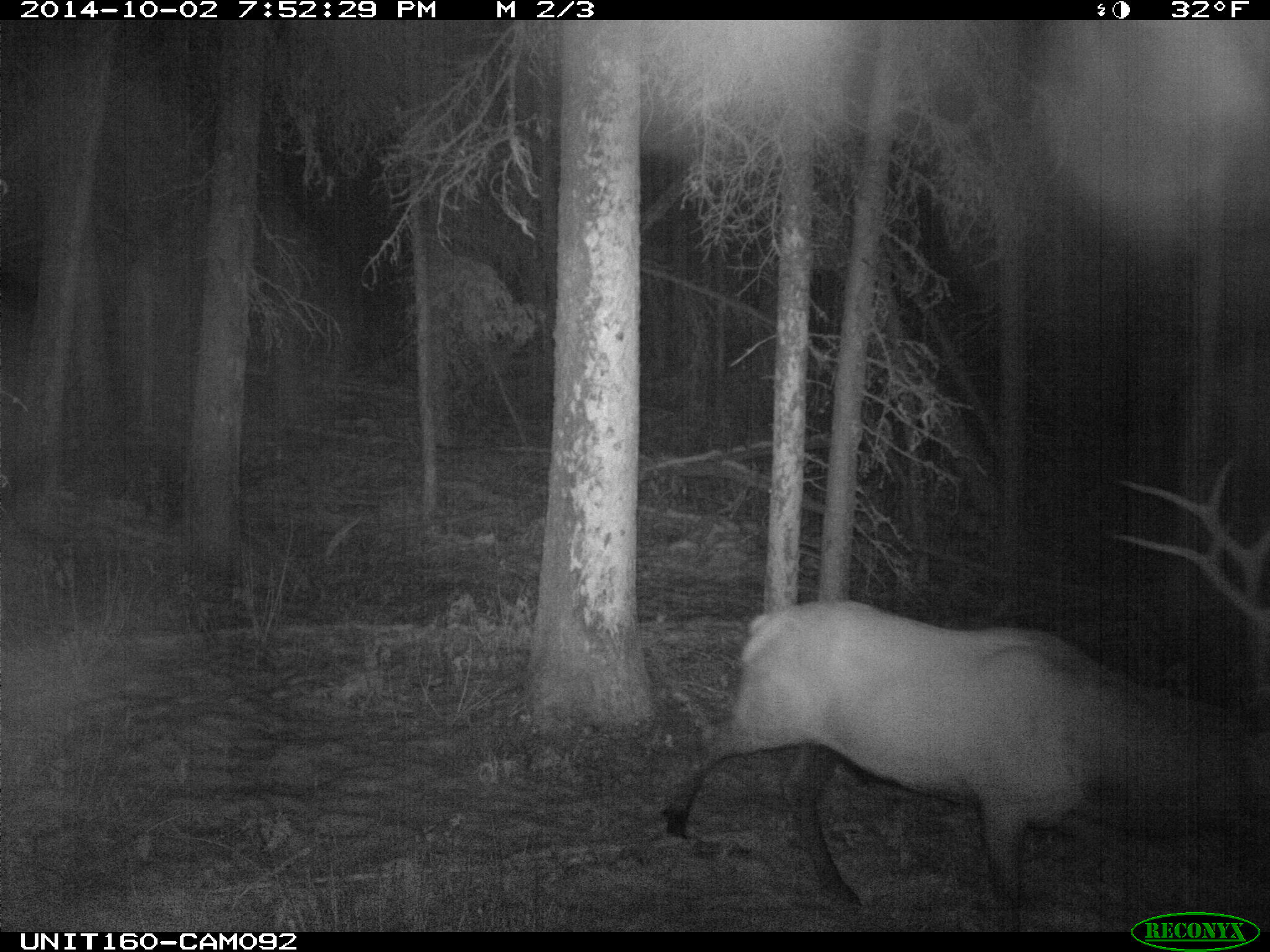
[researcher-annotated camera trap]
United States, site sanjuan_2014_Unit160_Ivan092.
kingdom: Animalia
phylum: Chordata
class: Mammalia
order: Artiodactyla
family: Cervidae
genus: Cervus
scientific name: Cervus elaphus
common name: red deer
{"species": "Cervus elaphus (red deer)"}